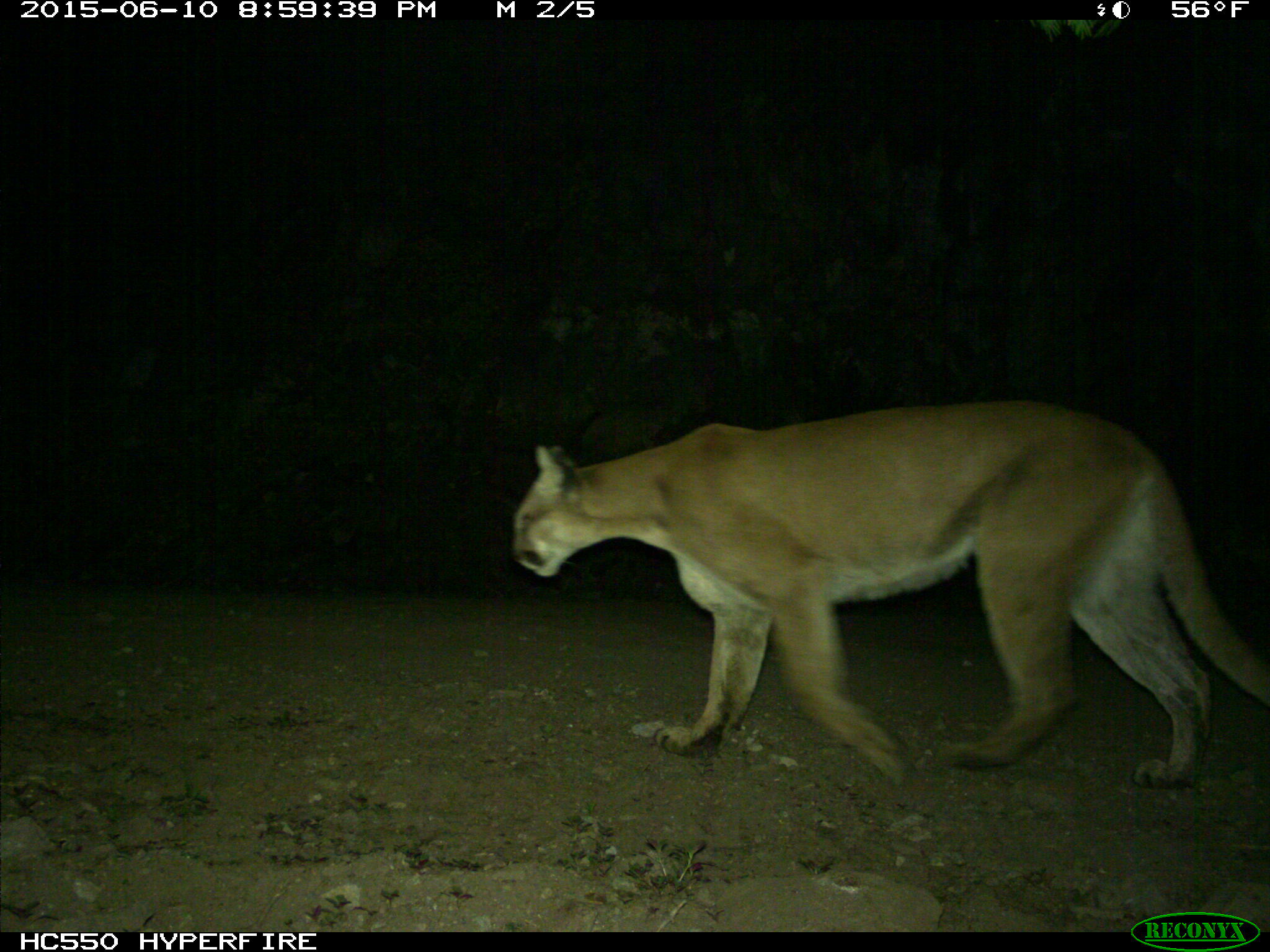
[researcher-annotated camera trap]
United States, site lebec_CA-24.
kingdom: Animalia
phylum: Chordata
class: Mammalia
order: Carnivora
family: Felidae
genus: Puma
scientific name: Puma concolor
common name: mountain lion